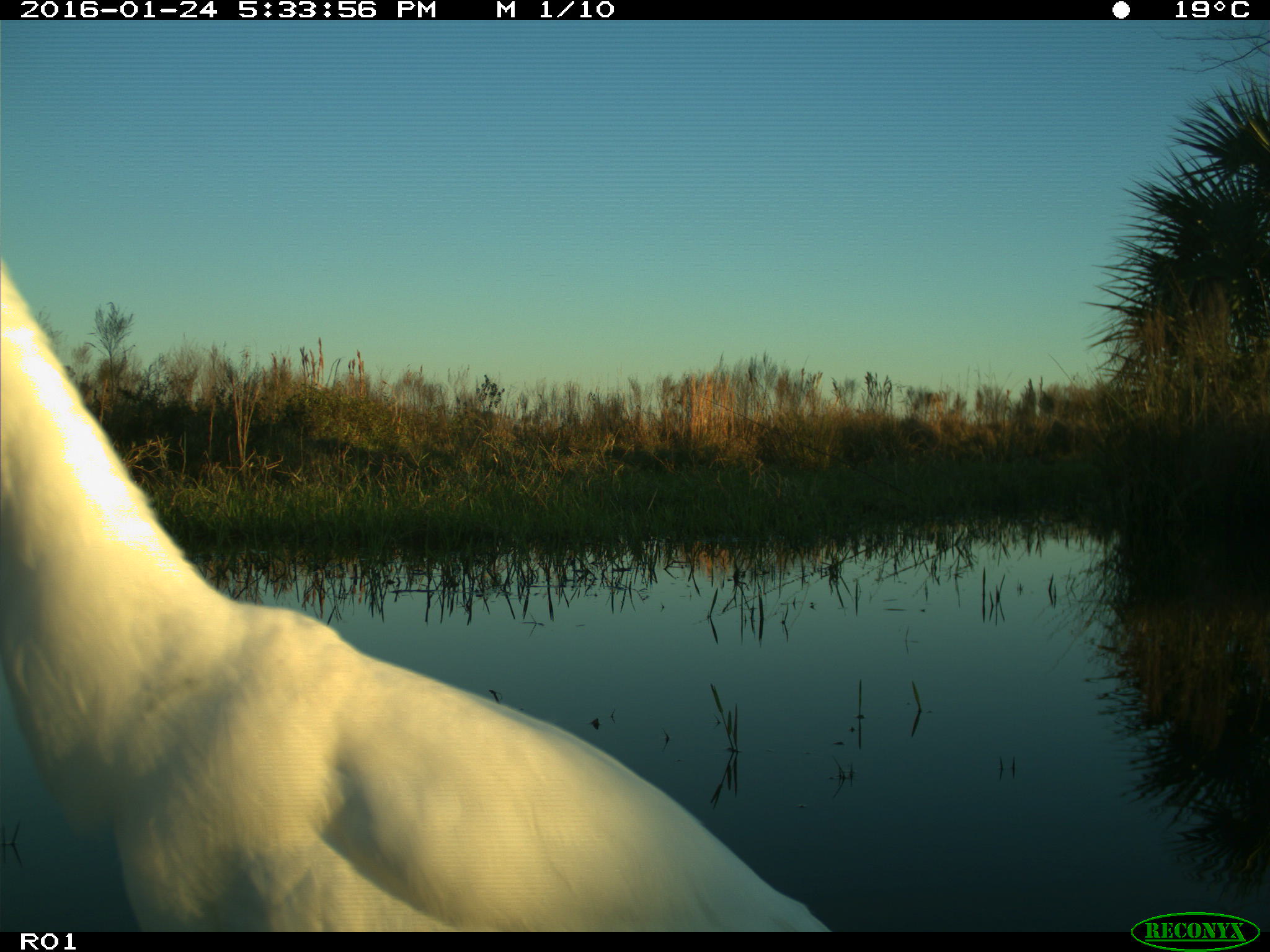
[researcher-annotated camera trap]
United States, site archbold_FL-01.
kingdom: Animalia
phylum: Chordata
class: Aves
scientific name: Aves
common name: birds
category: unidentified bird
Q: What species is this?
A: Unidentified bird (birds) (Aves).